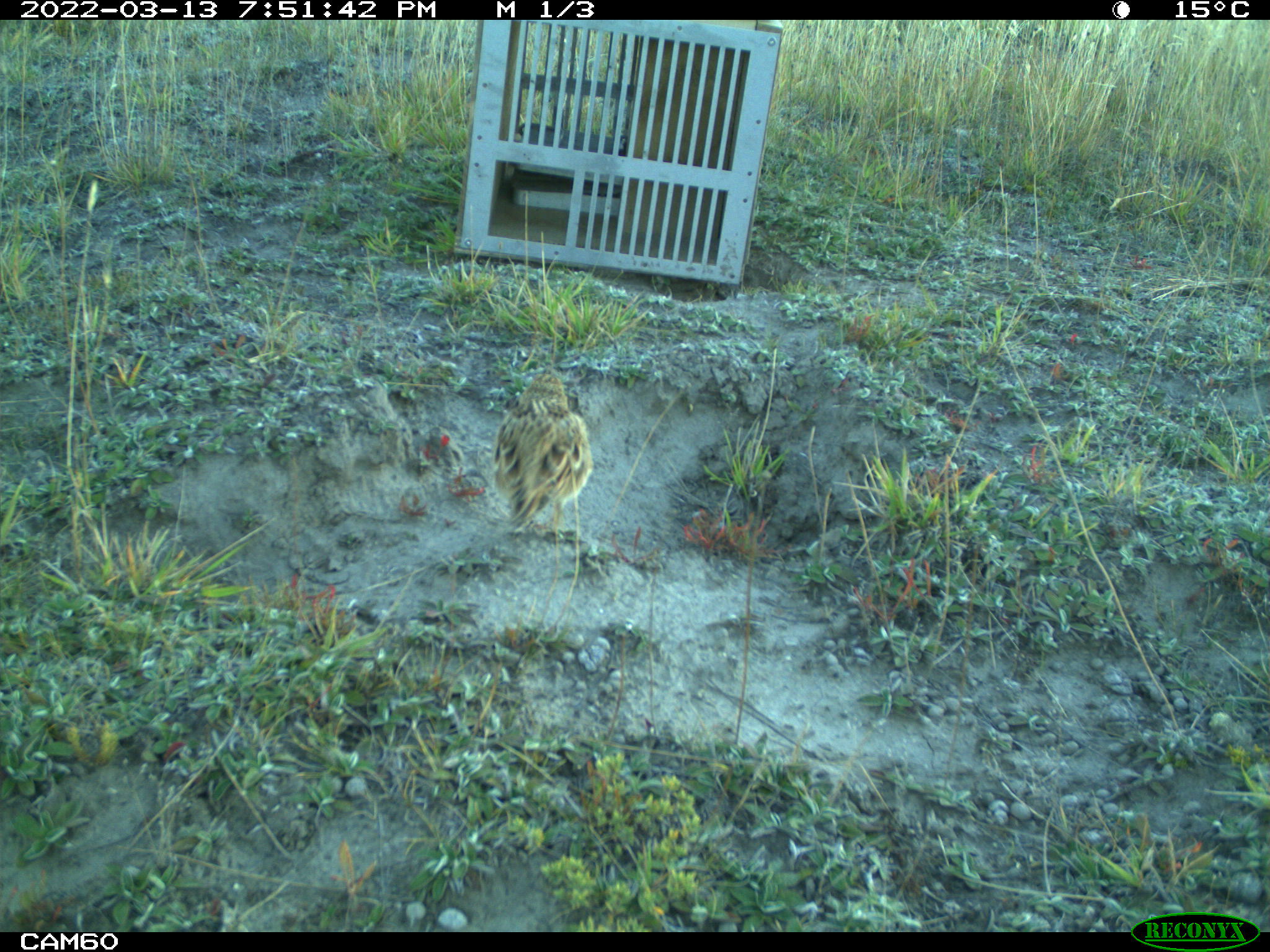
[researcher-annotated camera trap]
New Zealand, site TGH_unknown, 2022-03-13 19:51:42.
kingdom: Animalia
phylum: Chordata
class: Aves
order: Passeriformes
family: Motacillidae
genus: Anthus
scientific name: Anthus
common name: pipit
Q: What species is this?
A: Pipit (Anthus).